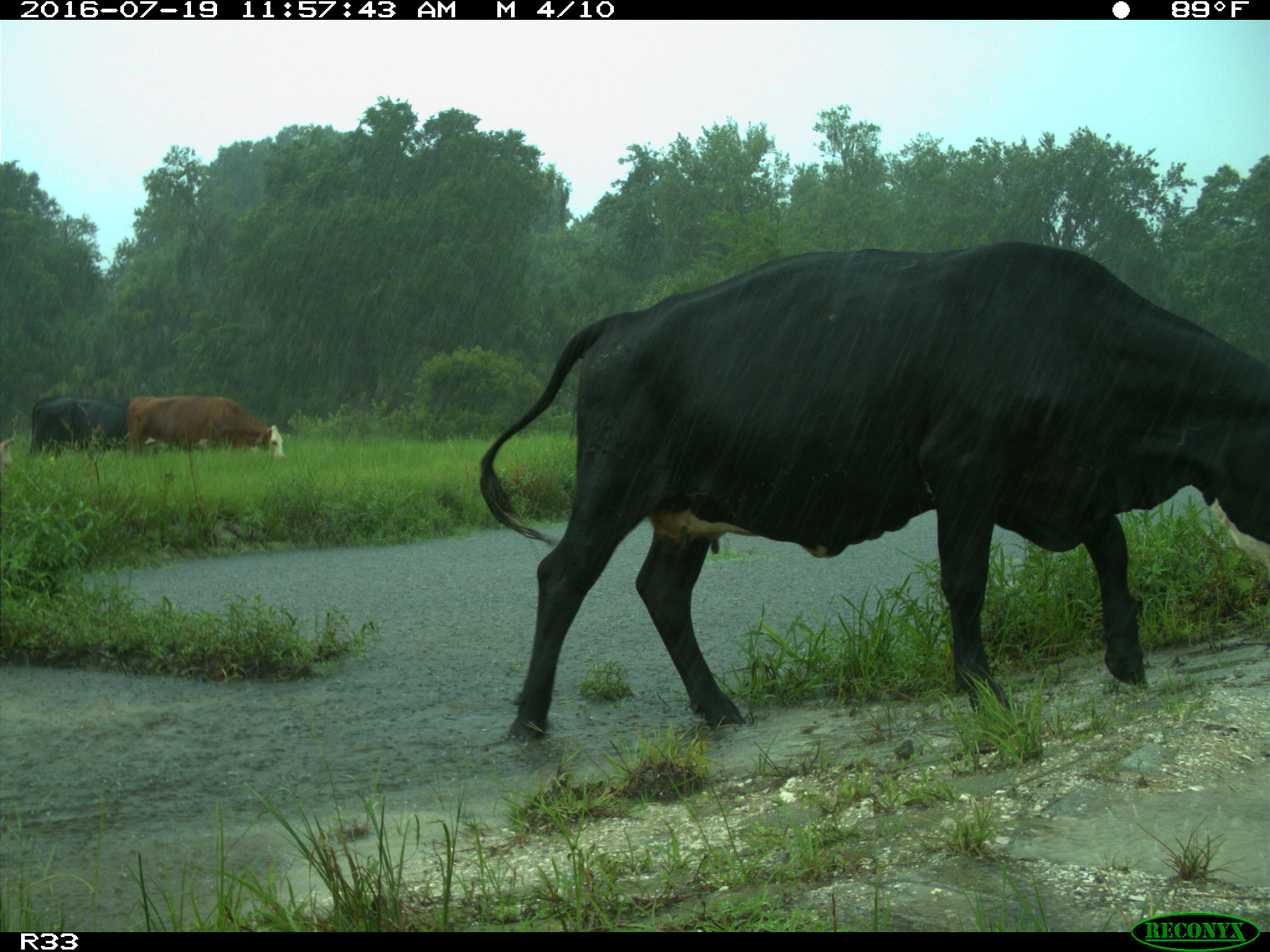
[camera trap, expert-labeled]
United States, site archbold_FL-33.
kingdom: Animalia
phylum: Chordata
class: Mammalia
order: Artiodactyla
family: Bovidae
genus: Bos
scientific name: Bos taurus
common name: domestic cow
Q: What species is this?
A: Bos taurus (domestic cow).